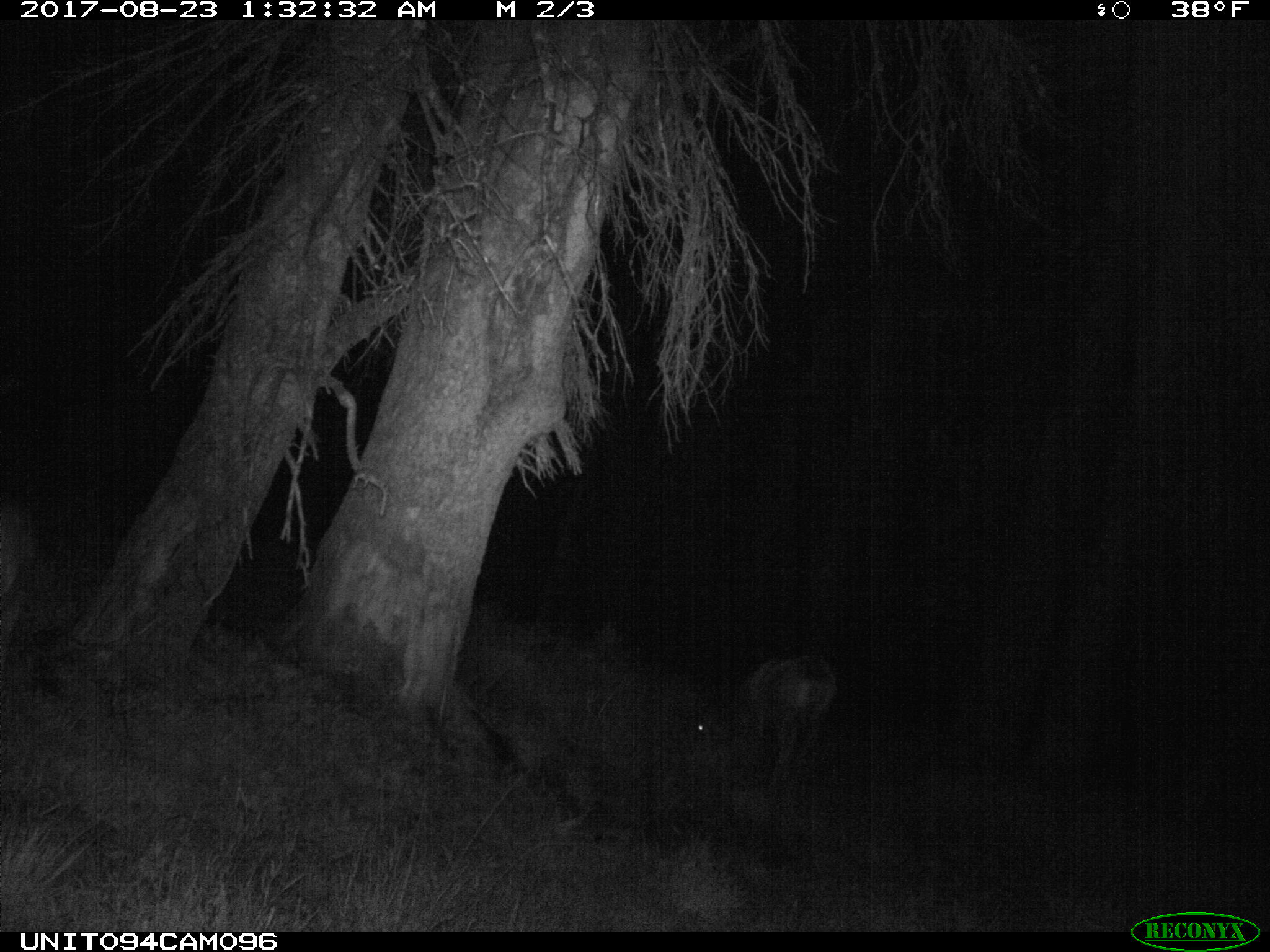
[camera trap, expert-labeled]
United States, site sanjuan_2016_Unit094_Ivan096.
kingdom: Animalia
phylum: Chordata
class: Mammalia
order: Artiodactyla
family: Cervidae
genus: Odocoileus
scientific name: Odocoileus hemionus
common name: mule deer